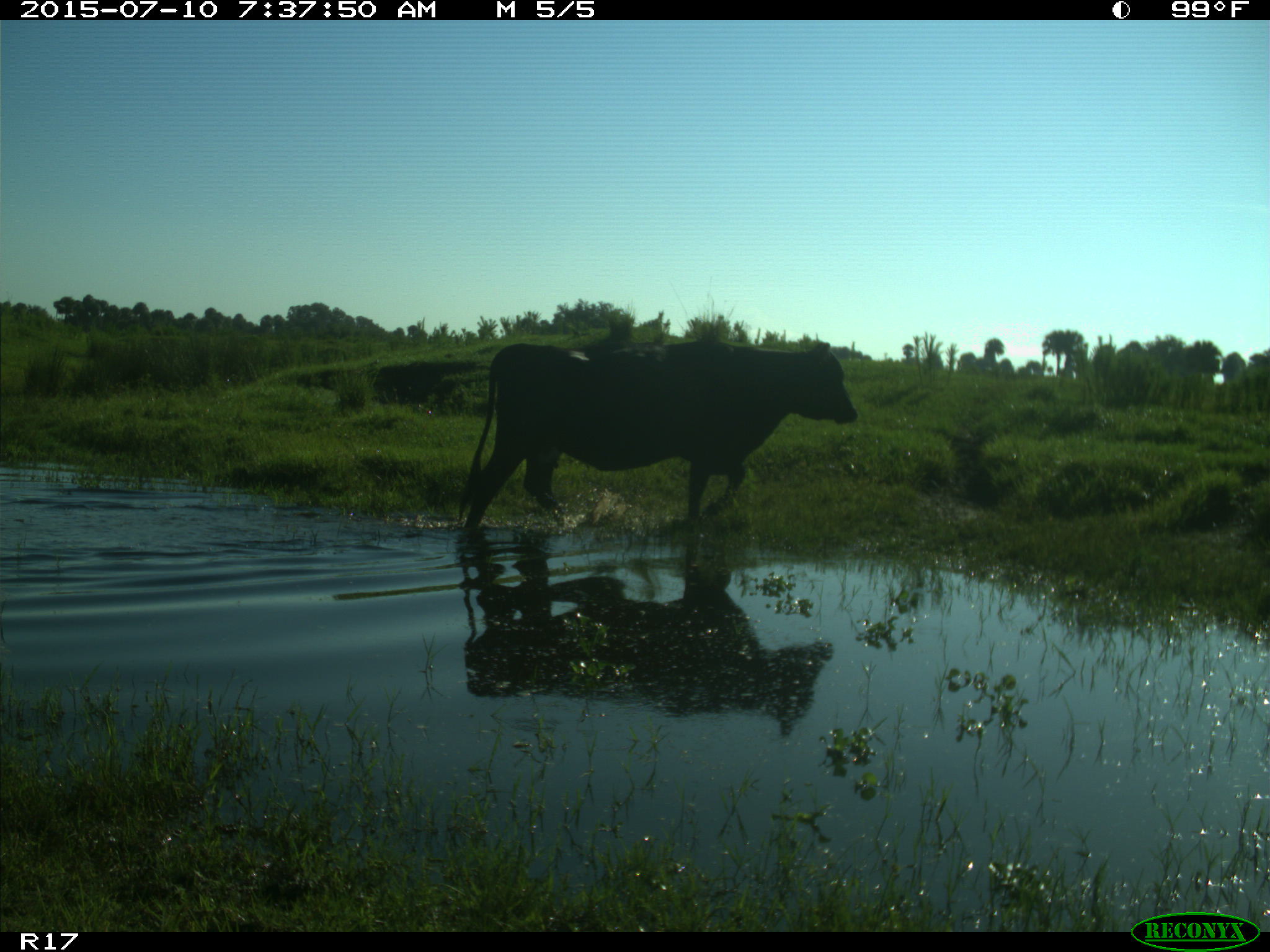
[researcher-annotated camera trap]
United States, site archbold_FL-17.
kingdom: Animalia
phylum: Chordata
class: Mammalia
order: Artiodactyla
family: Bovidae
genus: Bos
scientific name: Bos taurus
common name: domestic cow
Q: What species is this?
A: Bos taurus (domestic cow).